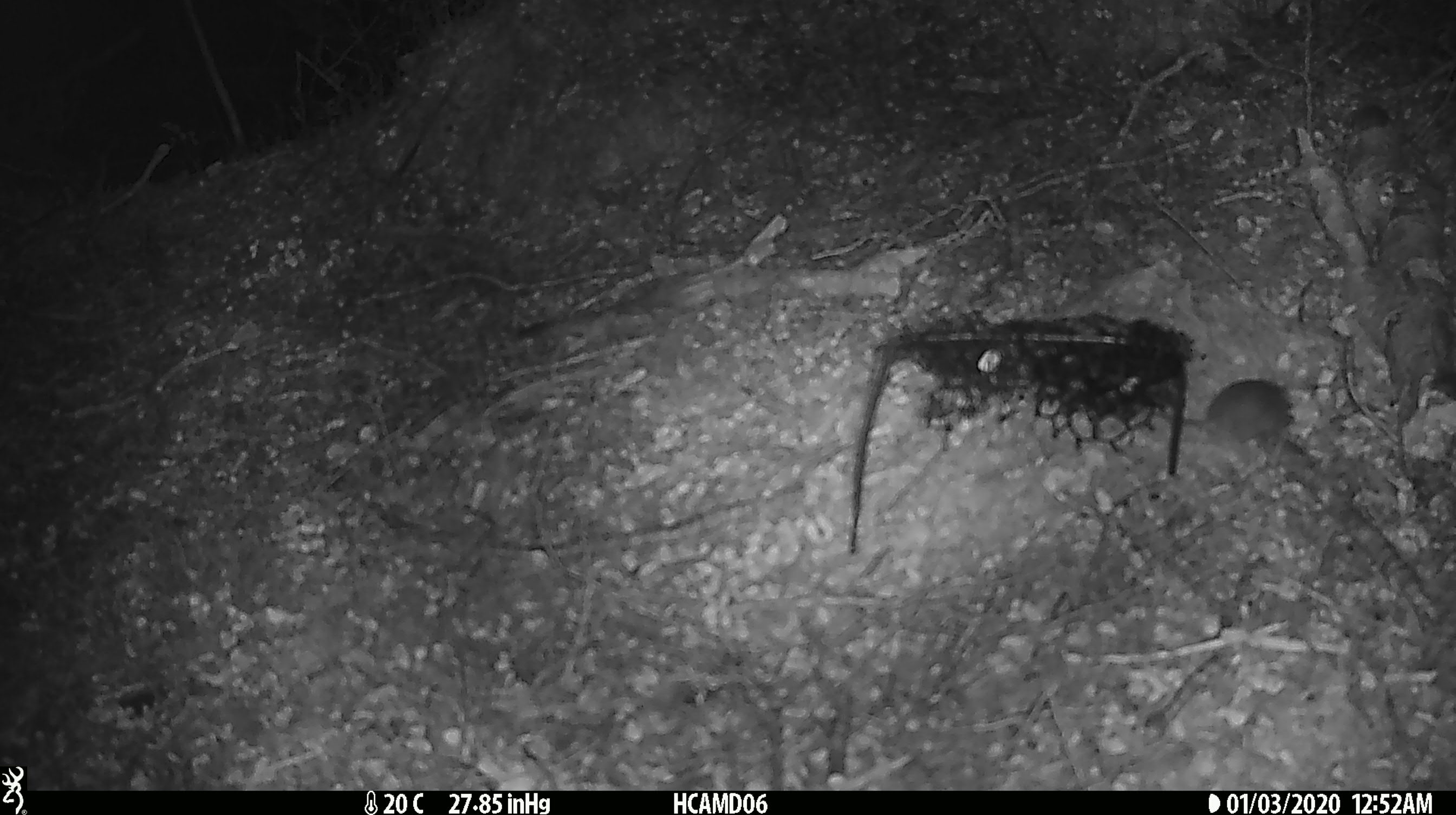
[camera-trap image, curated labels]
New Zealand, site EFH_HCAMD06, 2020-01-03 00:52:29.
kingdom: Animalia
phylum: Chordata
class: Mammalia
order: Rodentia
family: Muridae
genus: Mus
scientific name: Mus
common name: mouse